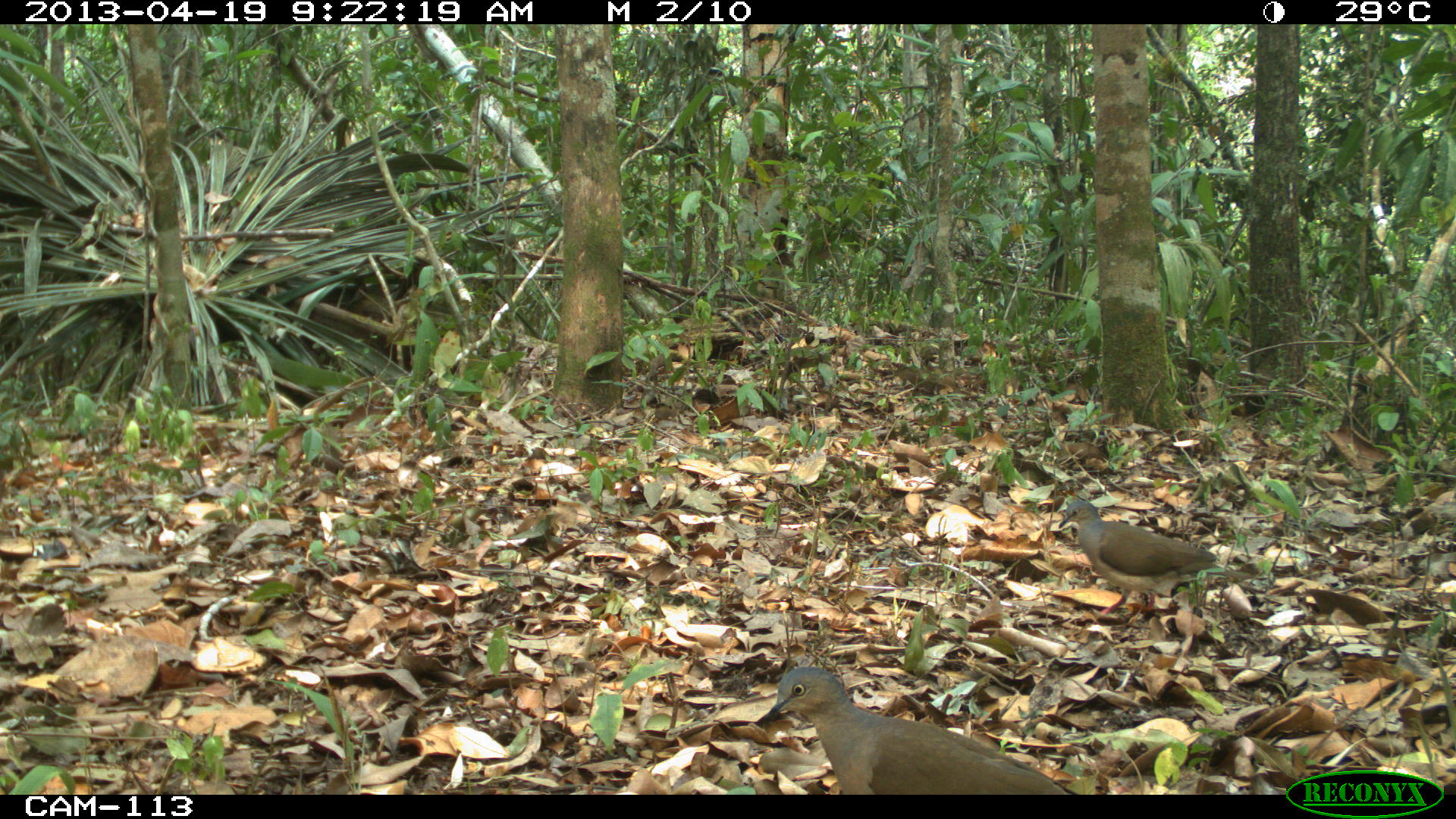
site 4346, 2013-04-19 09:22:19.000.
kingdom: Animalia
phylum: Chordata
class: Aves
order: Columbiformes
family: Columbidae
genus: Leptotila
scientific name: Leptotila plumbeiceps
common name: gray-headed dove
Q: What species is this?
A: Leptotila plumbeiceps (gray-headed dove).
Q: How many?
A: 2.